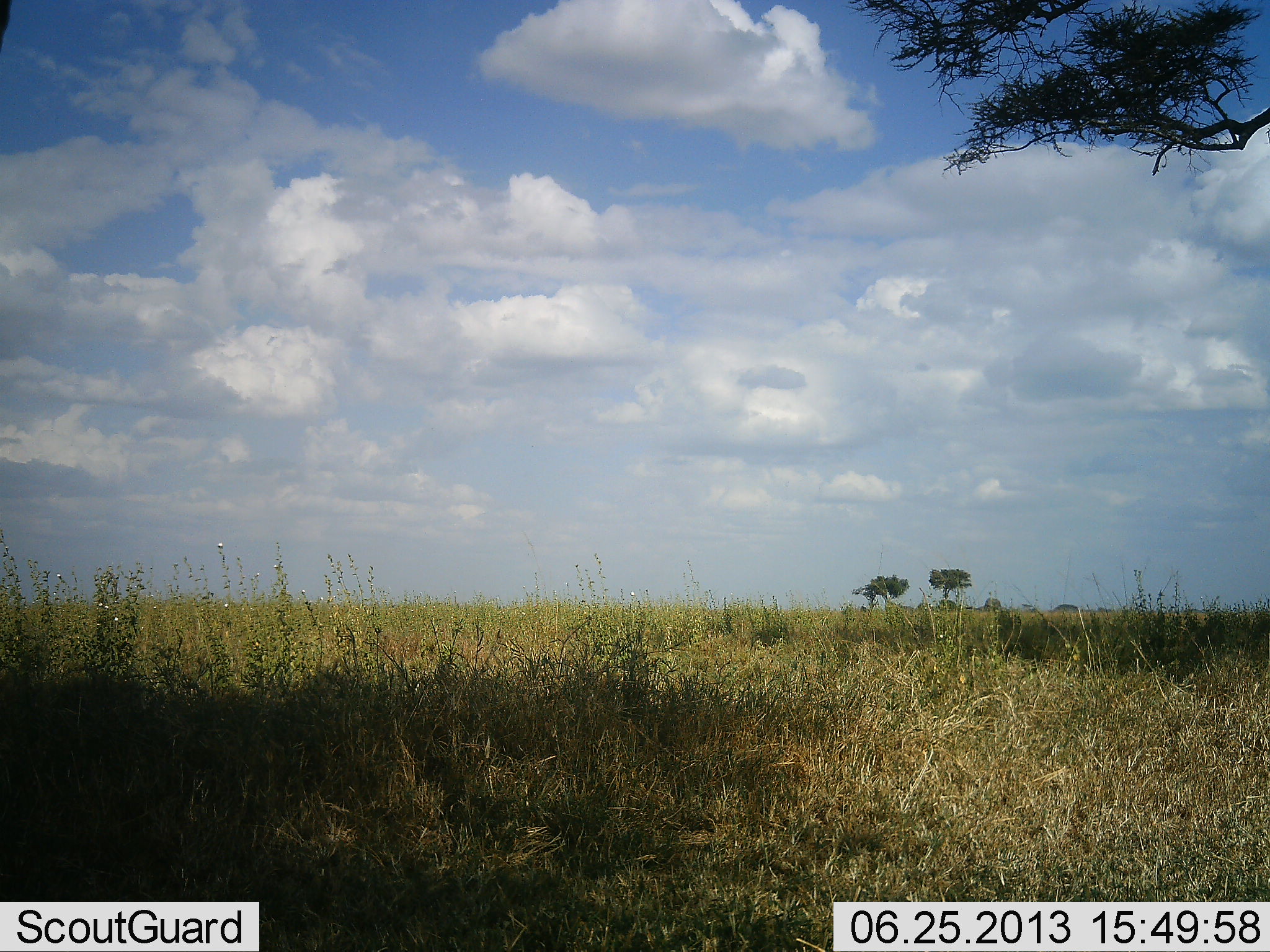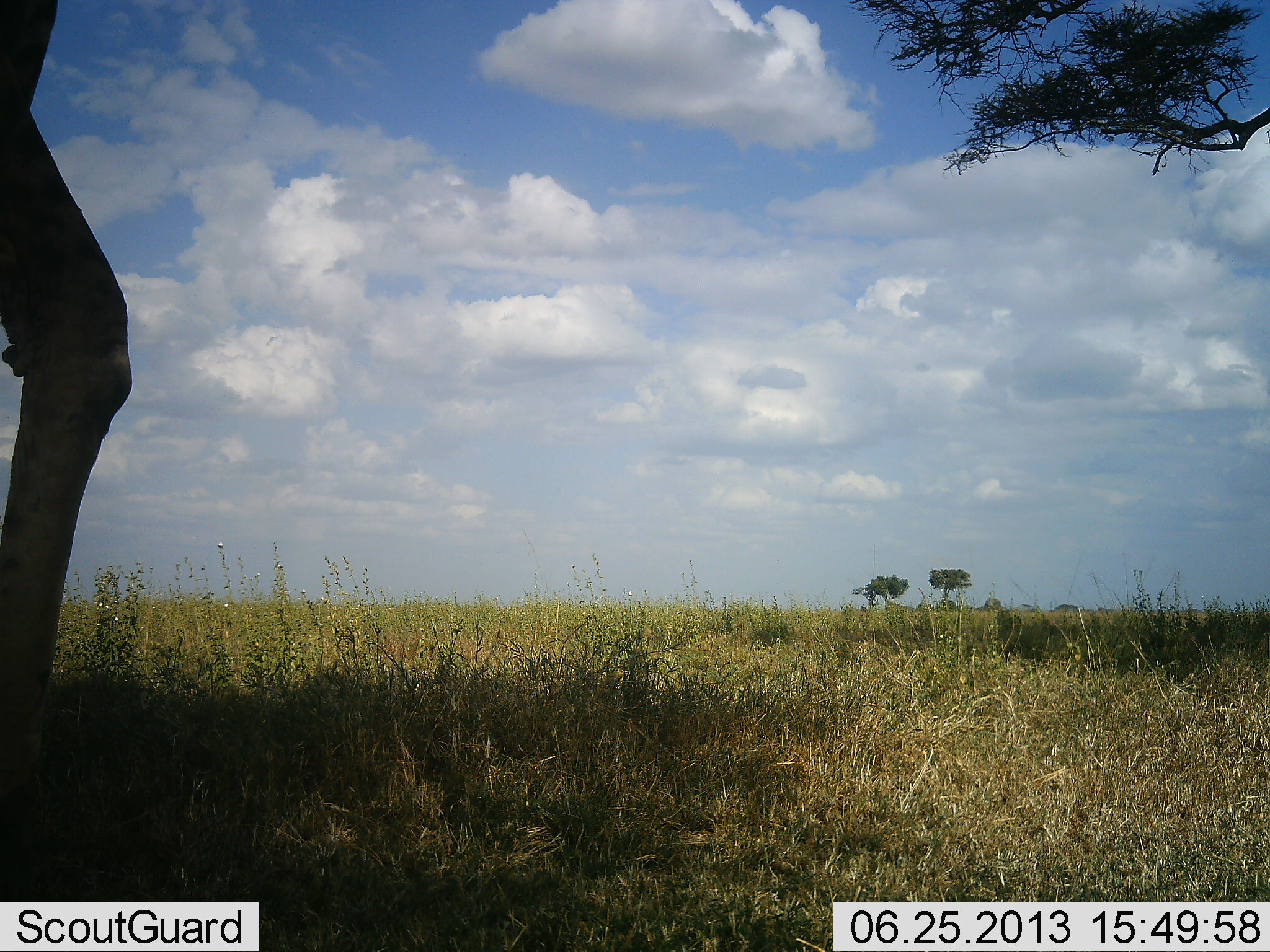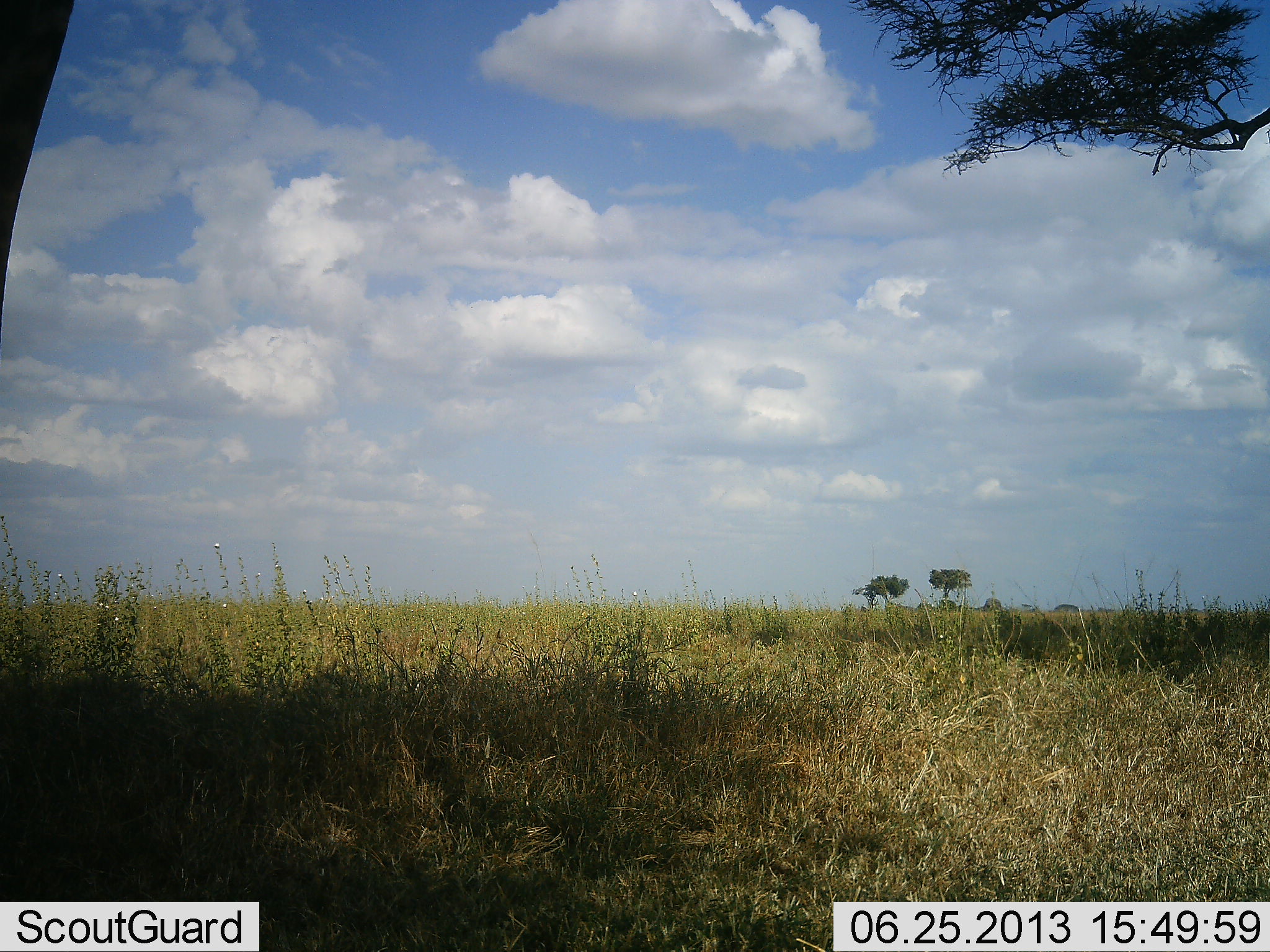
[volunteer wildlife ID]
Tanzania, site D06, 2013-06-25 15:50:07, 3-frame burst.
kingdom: Animalia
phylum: Chordata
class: Mammalia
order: Artiodactyla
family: Giraffidae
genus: Giraffa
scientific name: Giraffa camelopardalis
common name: giraffe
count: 1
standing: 48%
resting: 0%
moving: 57%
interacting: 0%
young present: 0%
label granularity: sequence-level